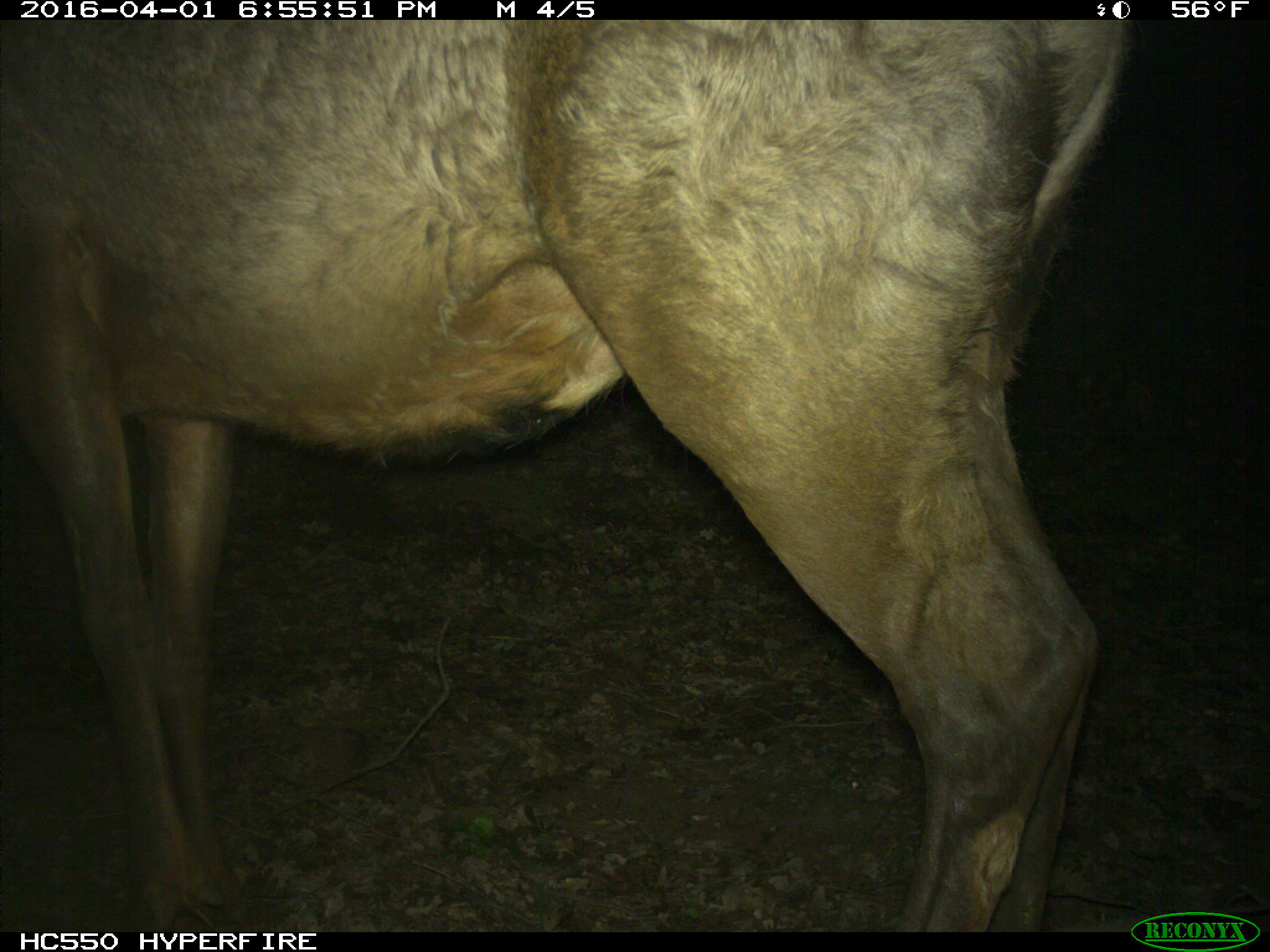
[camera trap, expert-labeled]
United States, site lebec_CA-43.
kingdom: Animalia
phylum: Chordata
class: Mammalia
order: Artiodactyla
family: Cervidae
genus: Cervus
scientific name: Cervus canadensis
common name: elk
Cervus canadensis (elk).